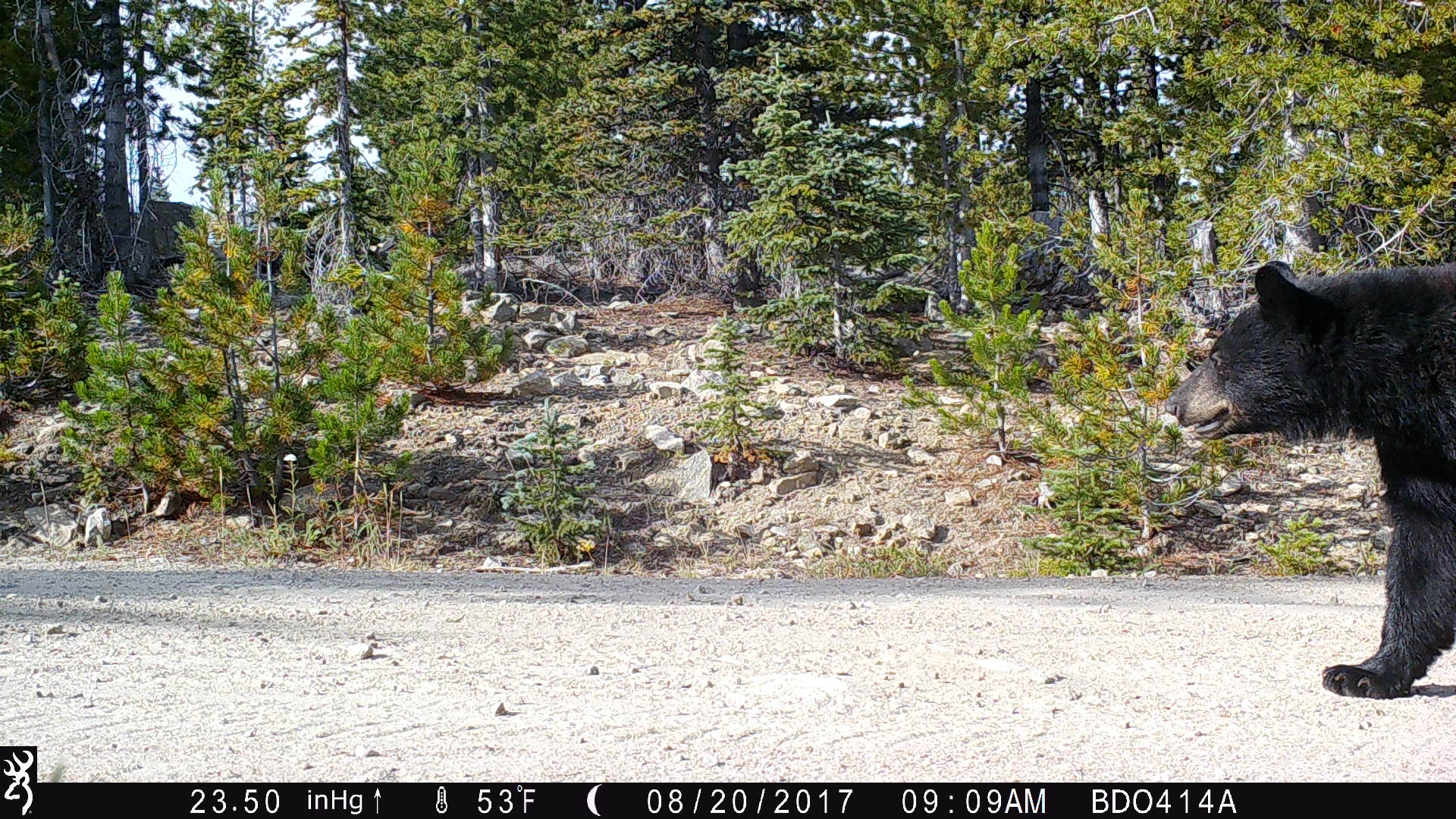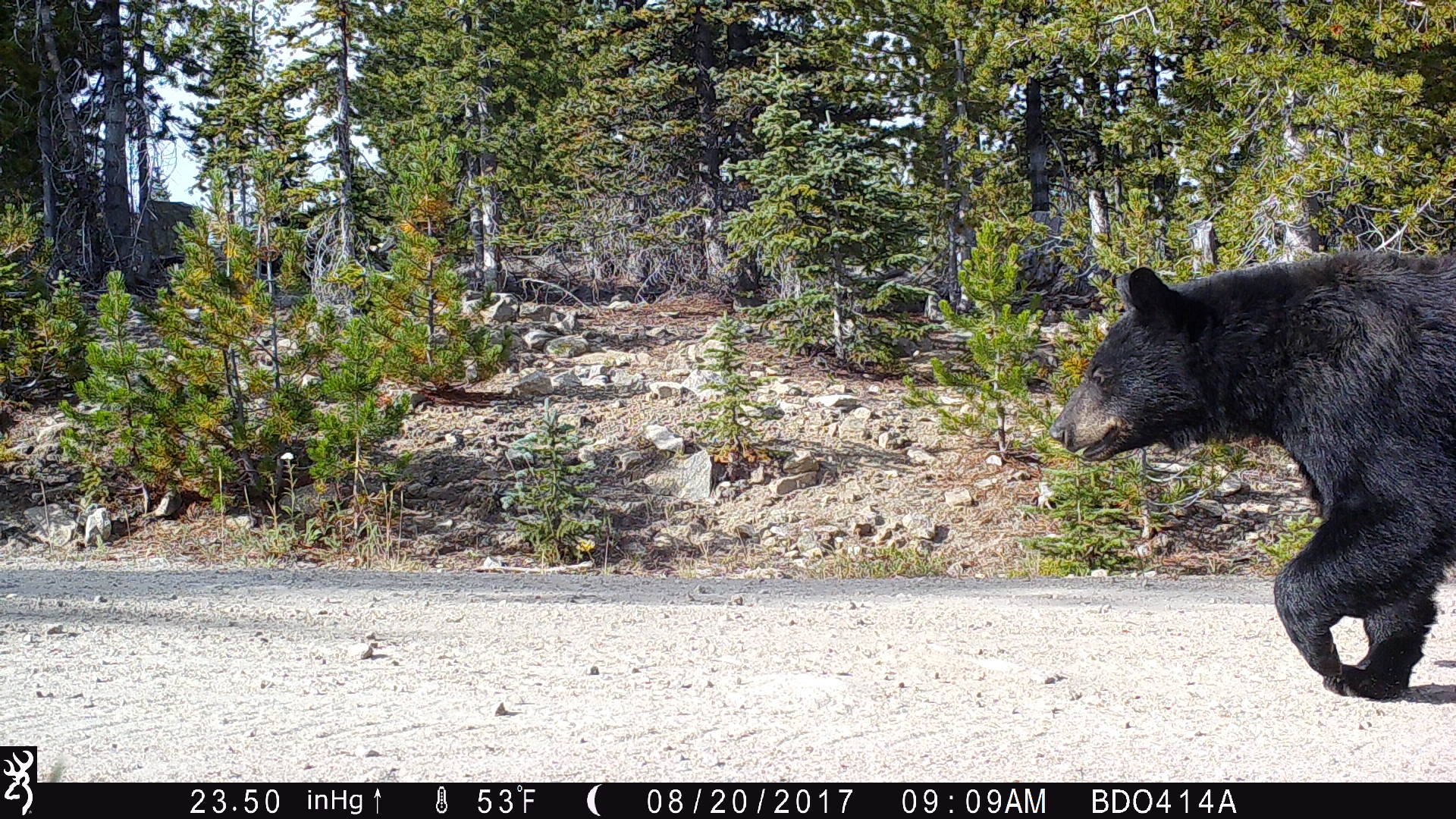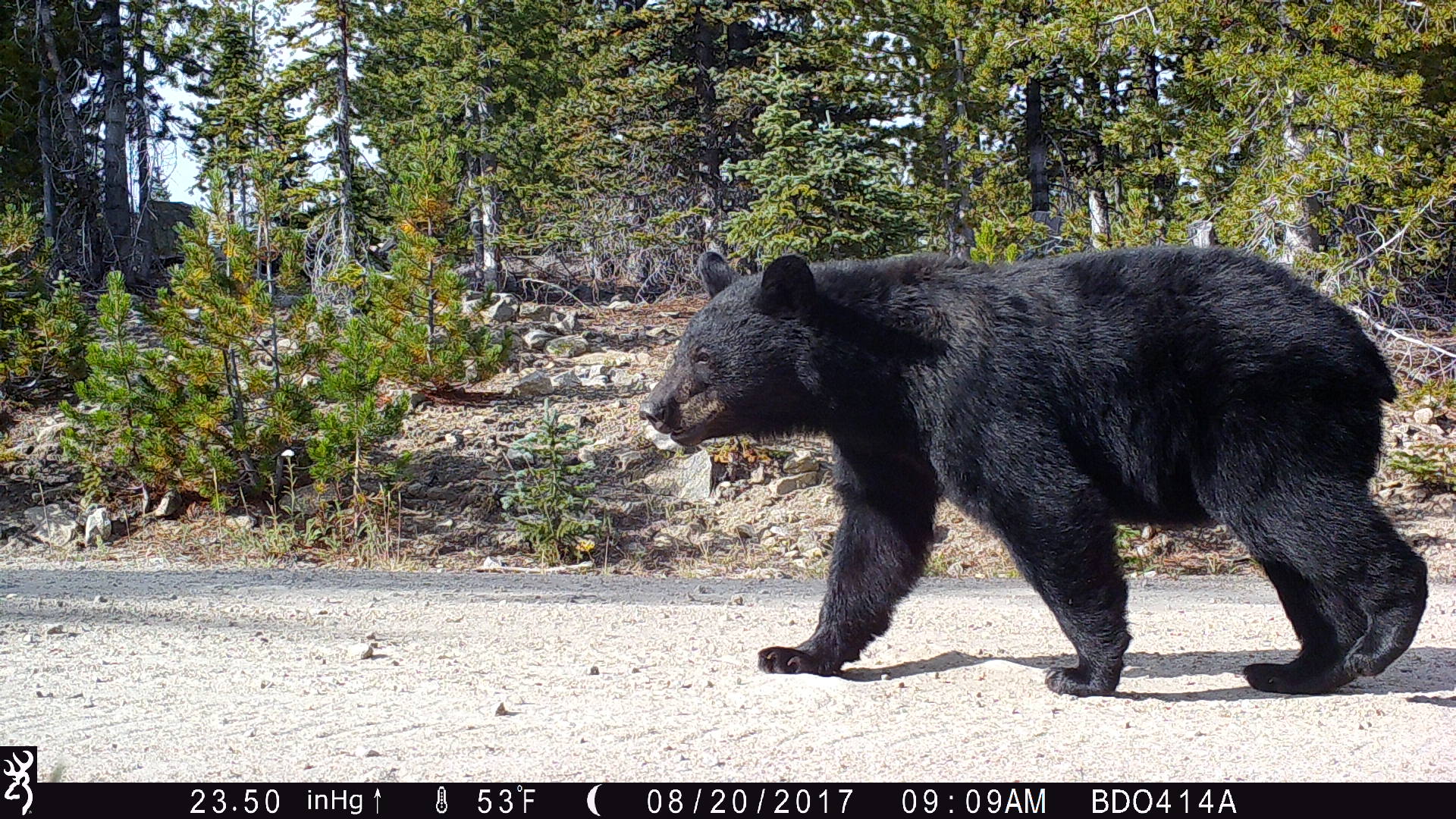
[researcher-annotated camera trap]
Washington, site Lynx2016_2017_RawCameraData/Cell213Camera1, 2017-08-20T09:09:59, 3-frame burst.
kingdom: Animalia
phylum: Chordata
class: Mammalia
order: Carnivora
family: Ursidae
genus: Ursus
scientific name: Ursus americanus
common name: american black bear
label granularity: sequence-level